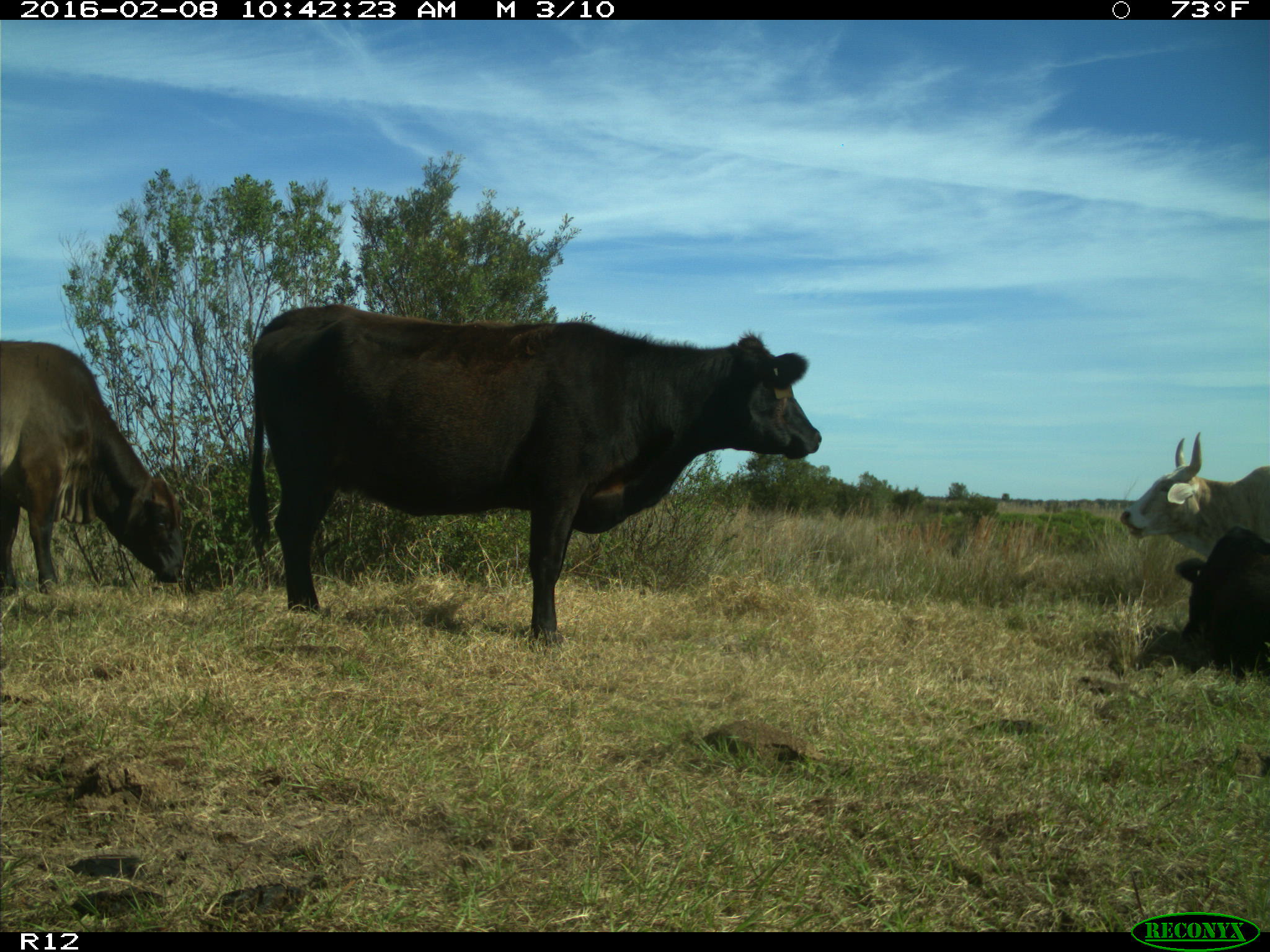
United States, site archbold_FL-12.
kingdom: Animalia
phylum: Chordata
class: Mammalia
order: Artiodactyla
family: Bovidae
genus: Bos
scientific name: Bos taurus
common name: domestic cow